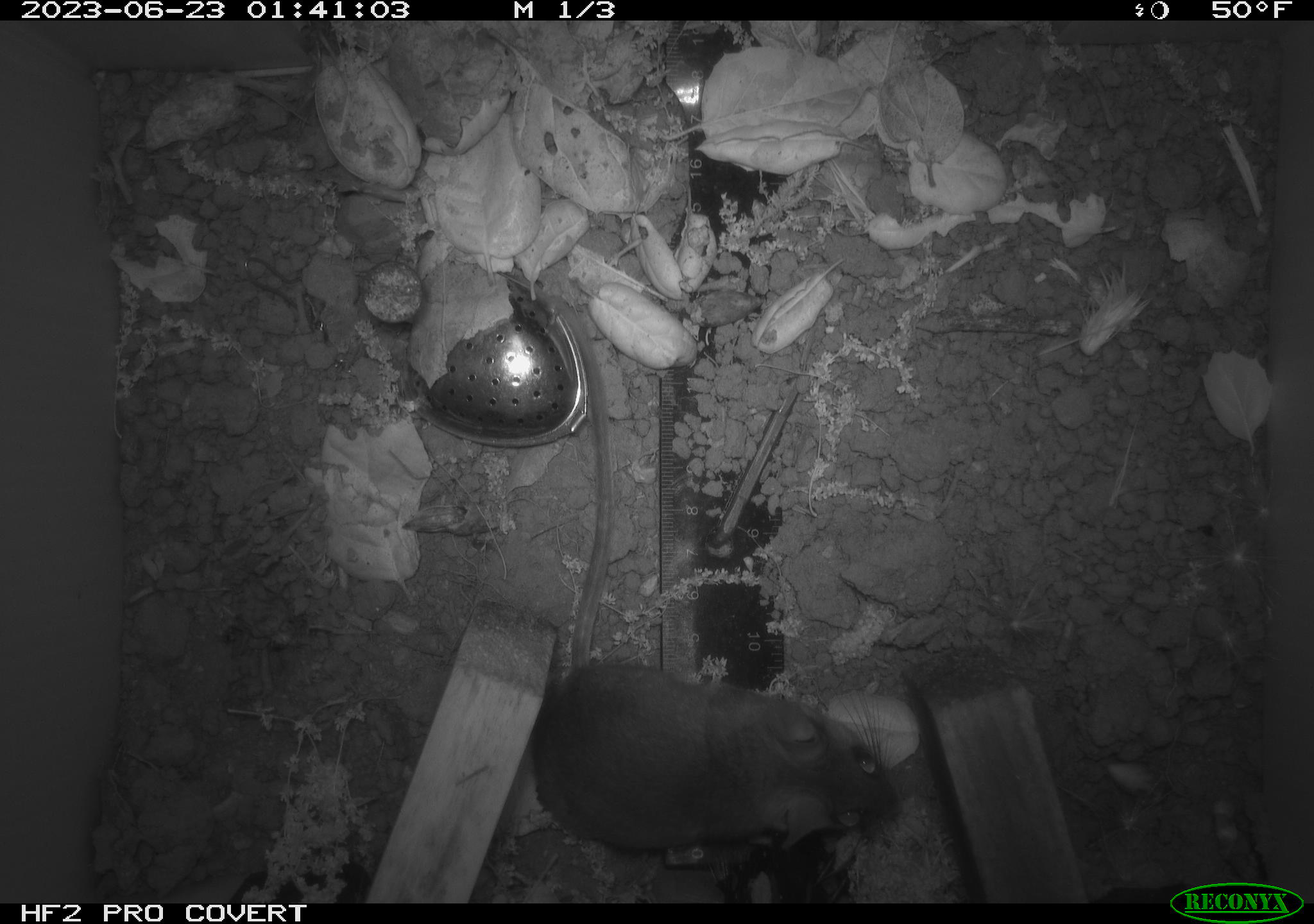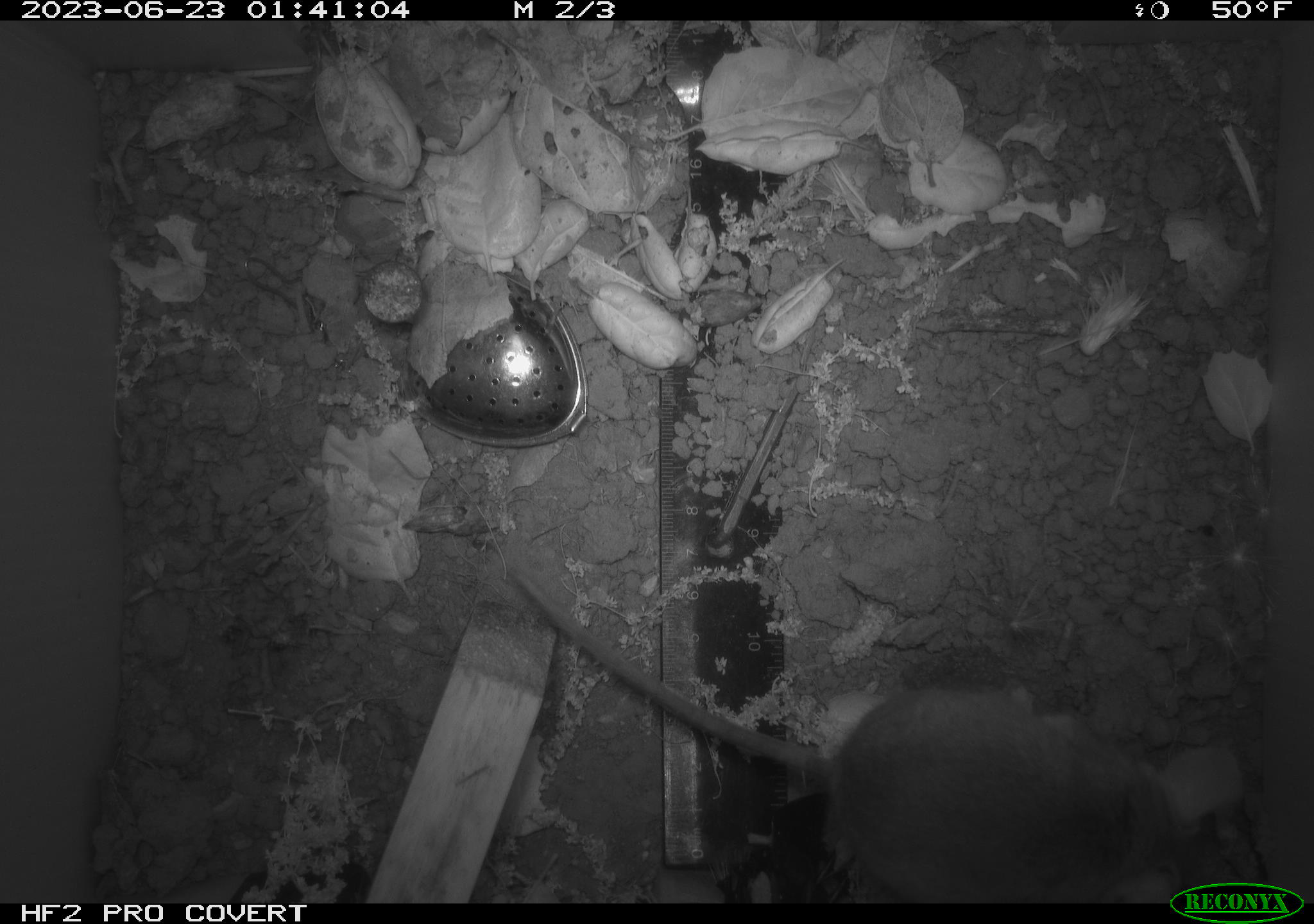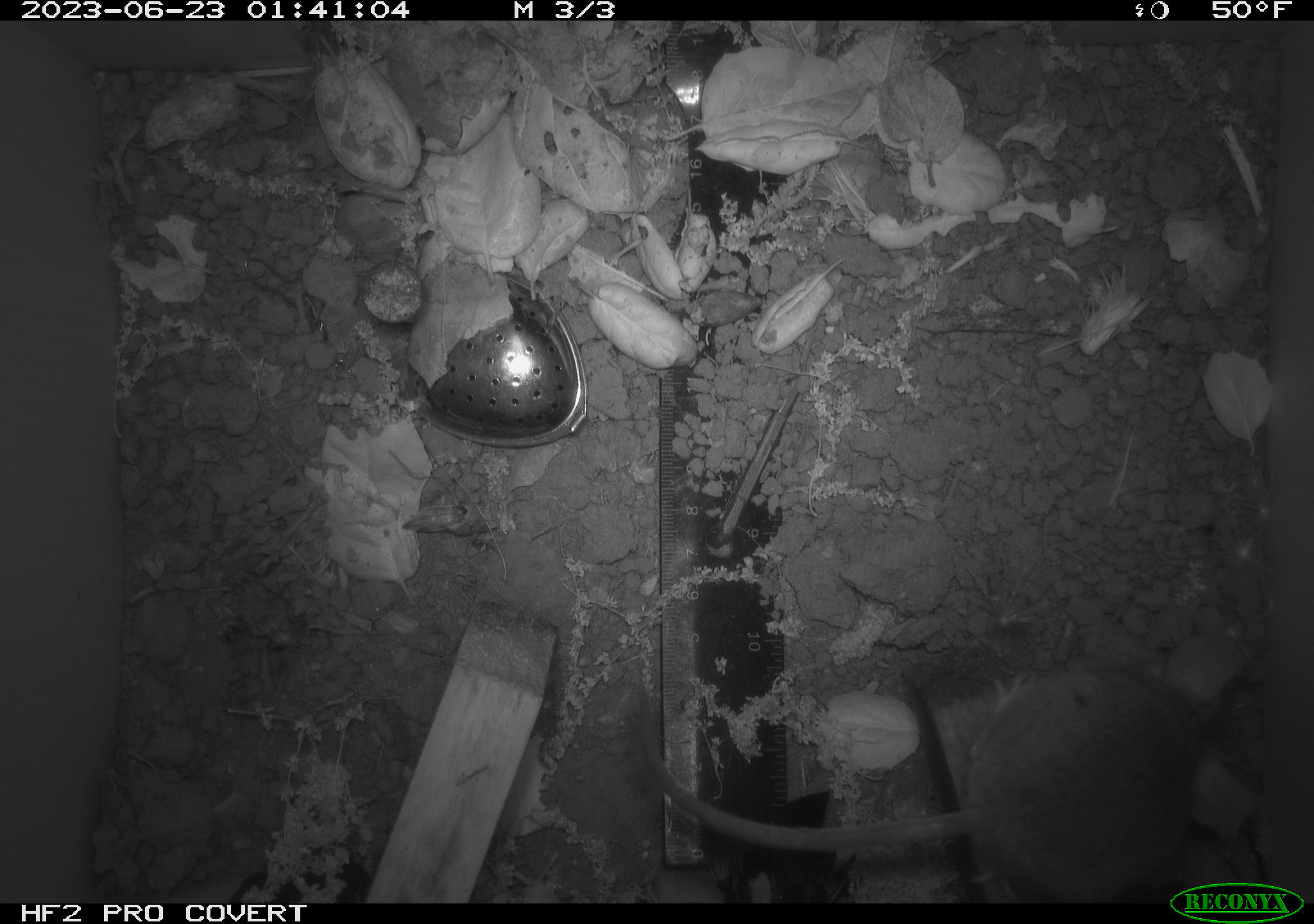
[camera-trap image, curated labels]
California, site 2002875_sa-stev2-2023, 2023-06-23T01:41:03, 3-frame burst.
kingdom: Animalia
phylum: Chordata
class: Mammalia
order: Rodentia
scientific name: Rodentia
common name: mouse species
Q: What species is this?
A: Mouse species (Rodentia).